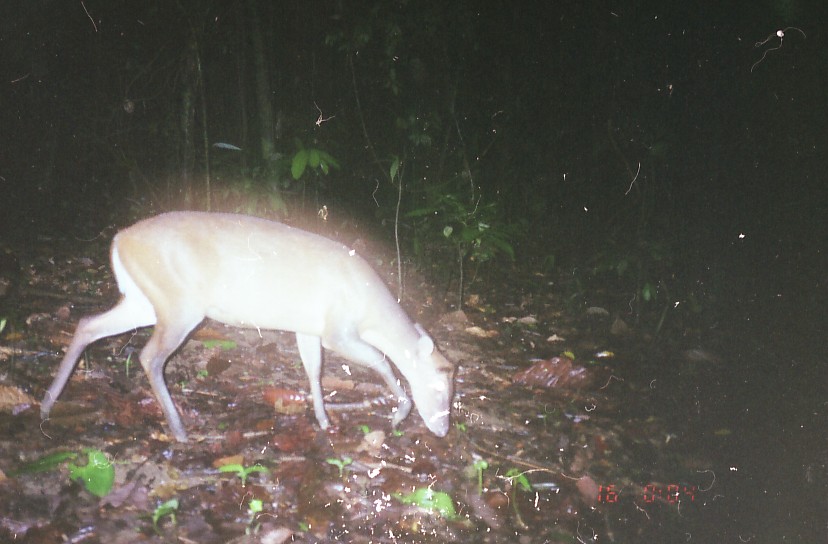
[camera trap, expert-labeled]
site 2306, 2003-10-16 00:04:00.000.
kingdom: Animalia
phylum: Chordata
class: Mammalia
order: Artiodactyla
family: Cervidae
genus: Muntiacus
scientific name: Muntiacus muntjak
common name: southern red muntjac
Muntiacus muntjak (southern red muntjac), count 1.